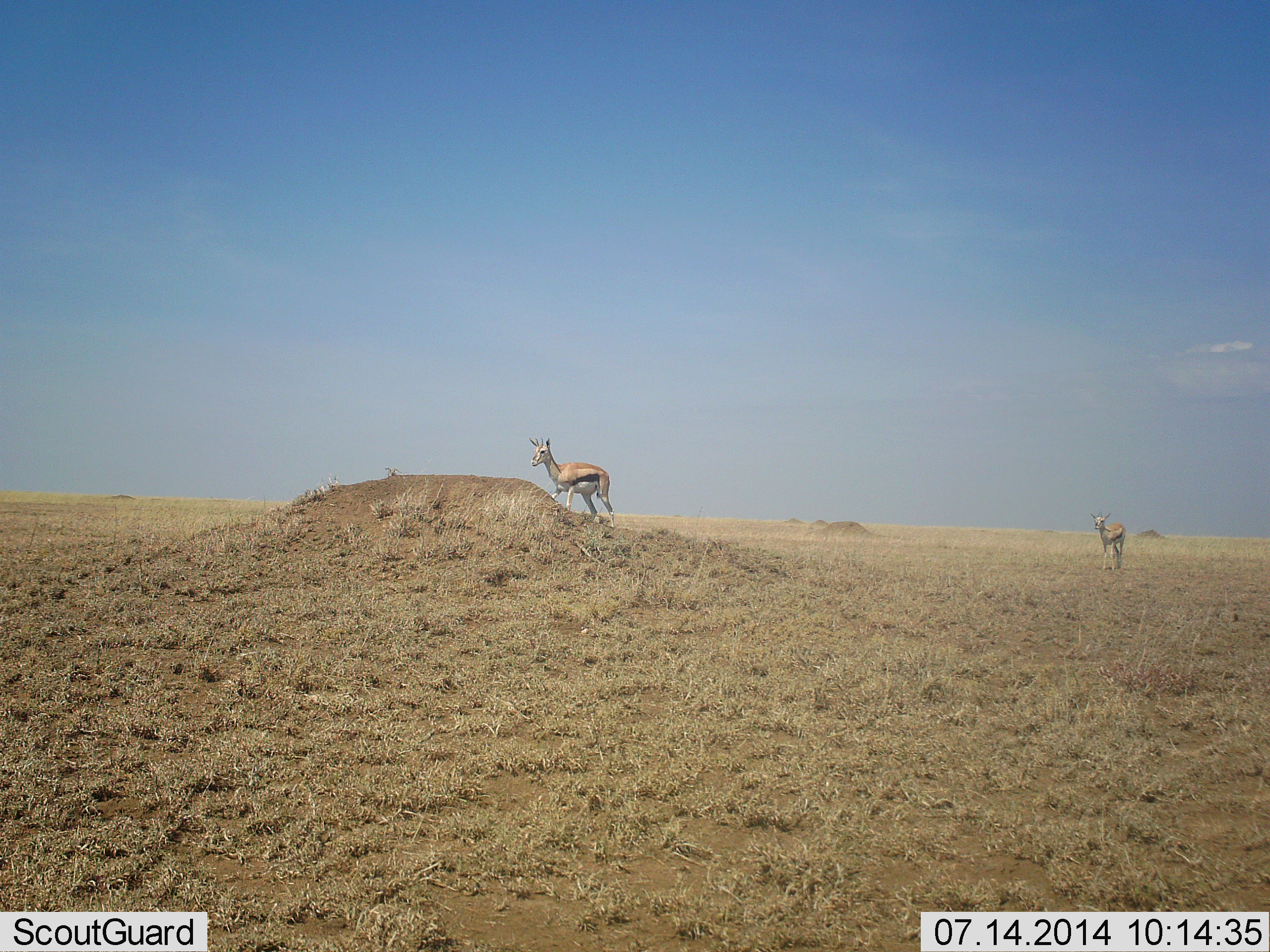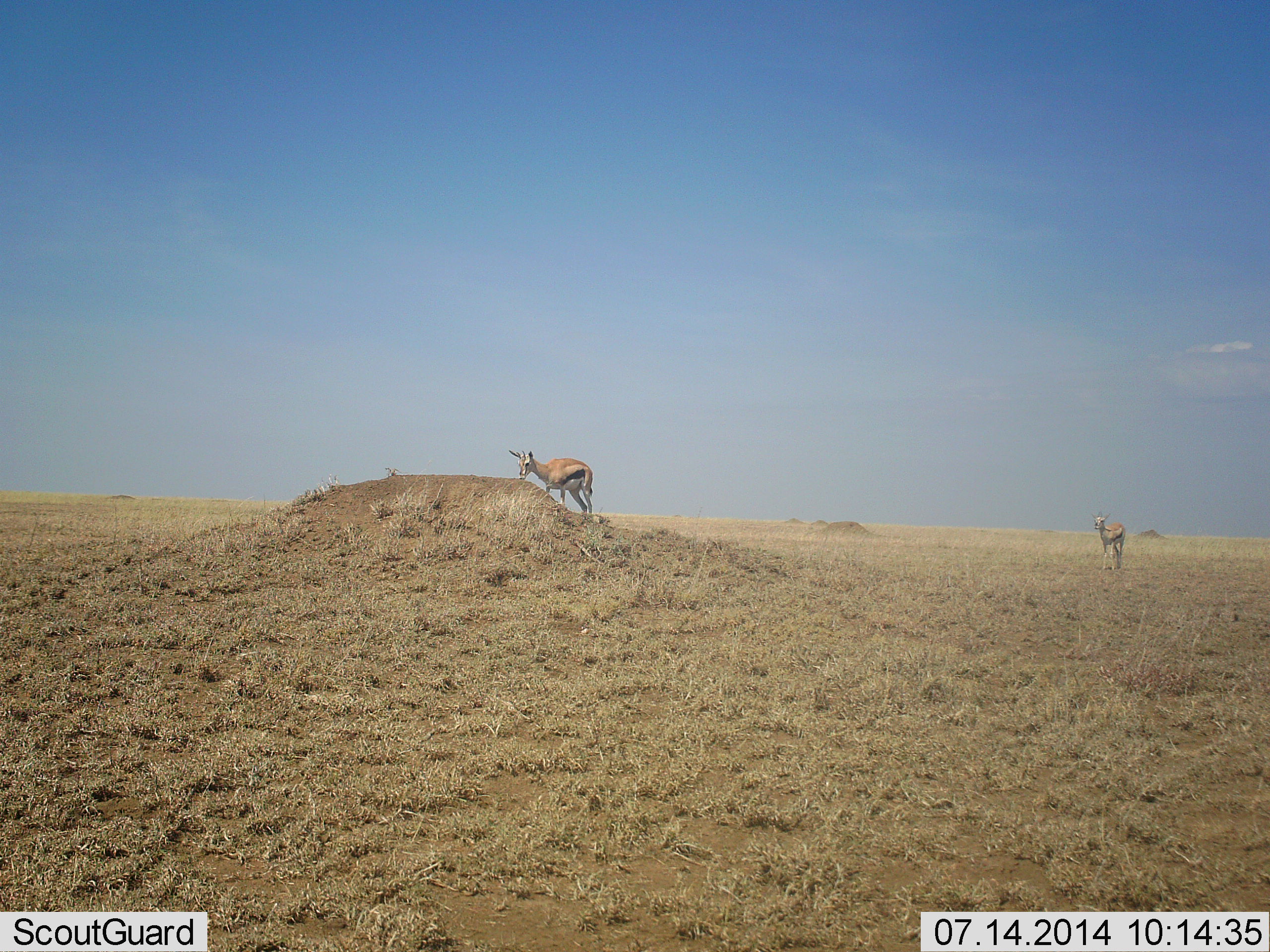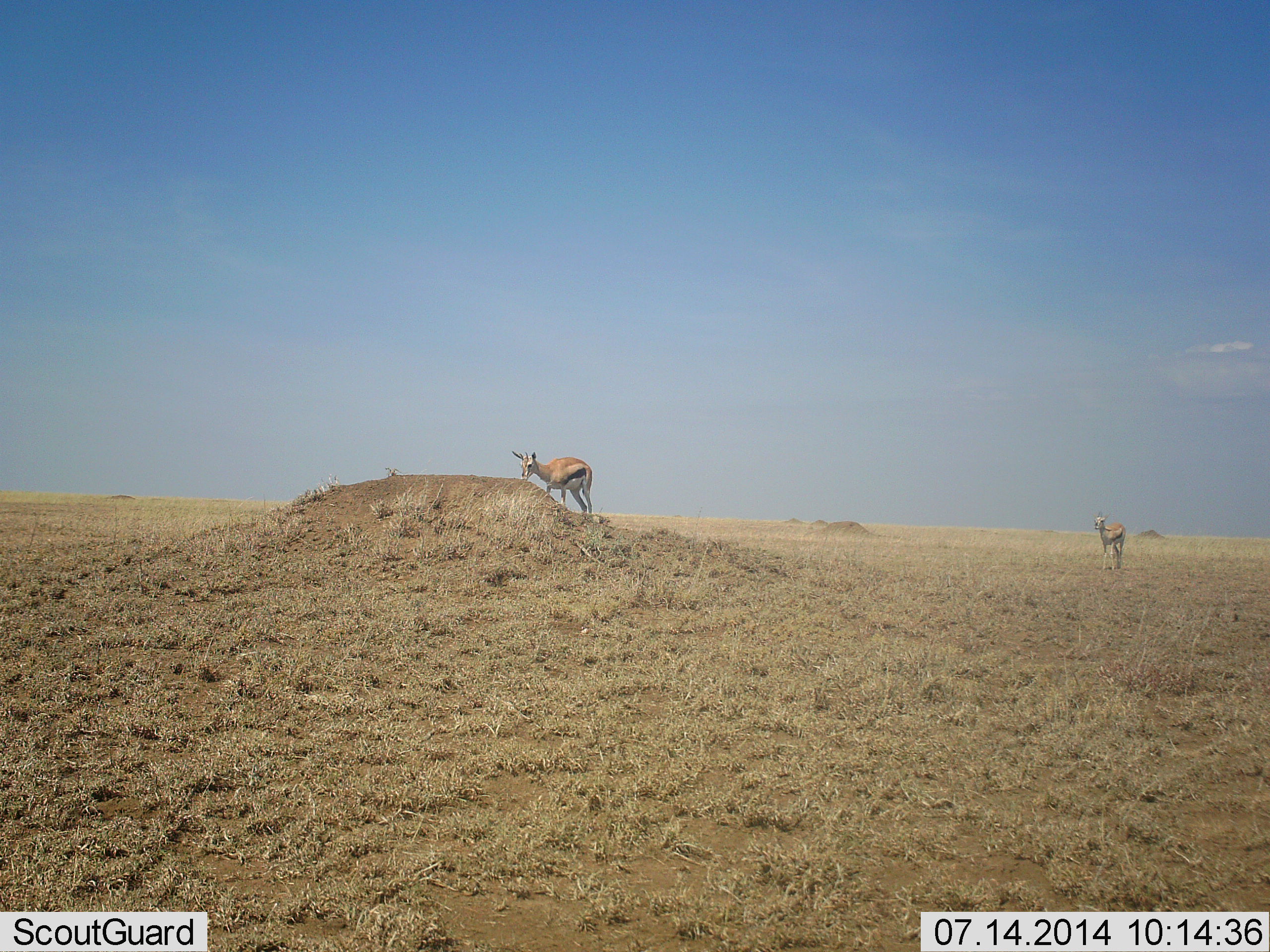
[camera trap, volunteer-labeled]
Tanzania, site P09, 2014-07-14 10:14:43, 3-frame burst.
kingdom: Animalia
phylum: Chordata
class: Mammalia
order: Artiodactyla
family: Bovidae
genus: Eudorcas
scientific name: Eudorcas thomsonii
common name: thomson's gazelle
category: gazellethomsons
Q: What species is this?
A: Gazellethomsons (thomson's gazelle) (Eudorcas thomsonii).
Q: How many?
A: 2.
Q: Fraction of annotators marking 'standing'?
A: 90%.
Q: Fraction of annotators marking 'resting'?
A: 0%.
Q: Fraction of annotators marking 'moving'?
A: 50%.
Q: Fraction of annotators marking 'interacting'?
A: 0%.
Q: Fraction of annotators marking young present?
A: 0%.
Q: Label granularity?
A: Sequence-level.